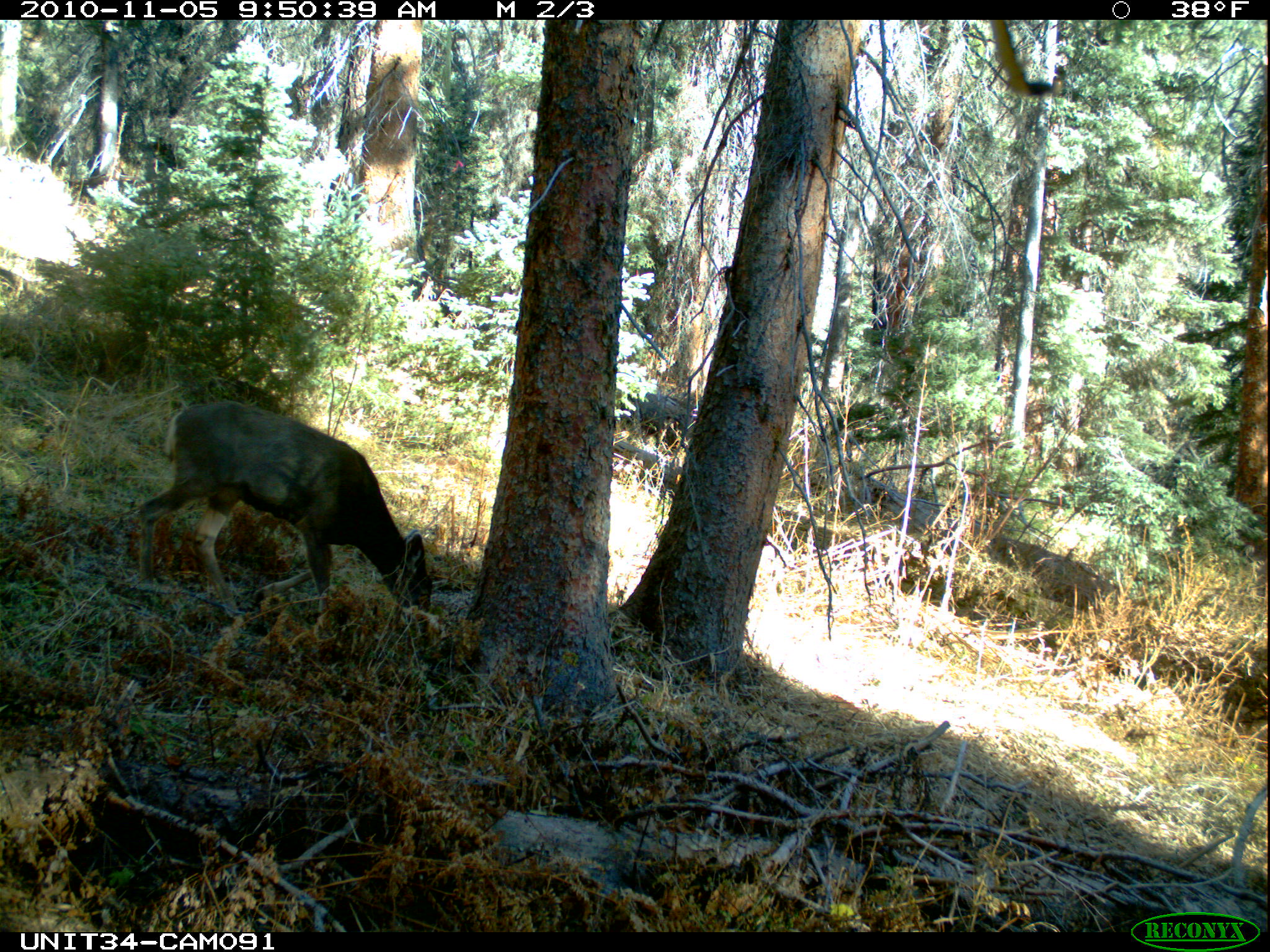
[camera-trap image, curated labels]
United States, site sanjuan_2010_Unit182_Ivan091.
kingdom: Animalia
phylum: Chordata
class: Mammalia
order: Artiodactyla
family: Cervidae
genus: Odocoileus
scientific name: Odocoileus hemionus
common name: mule deer